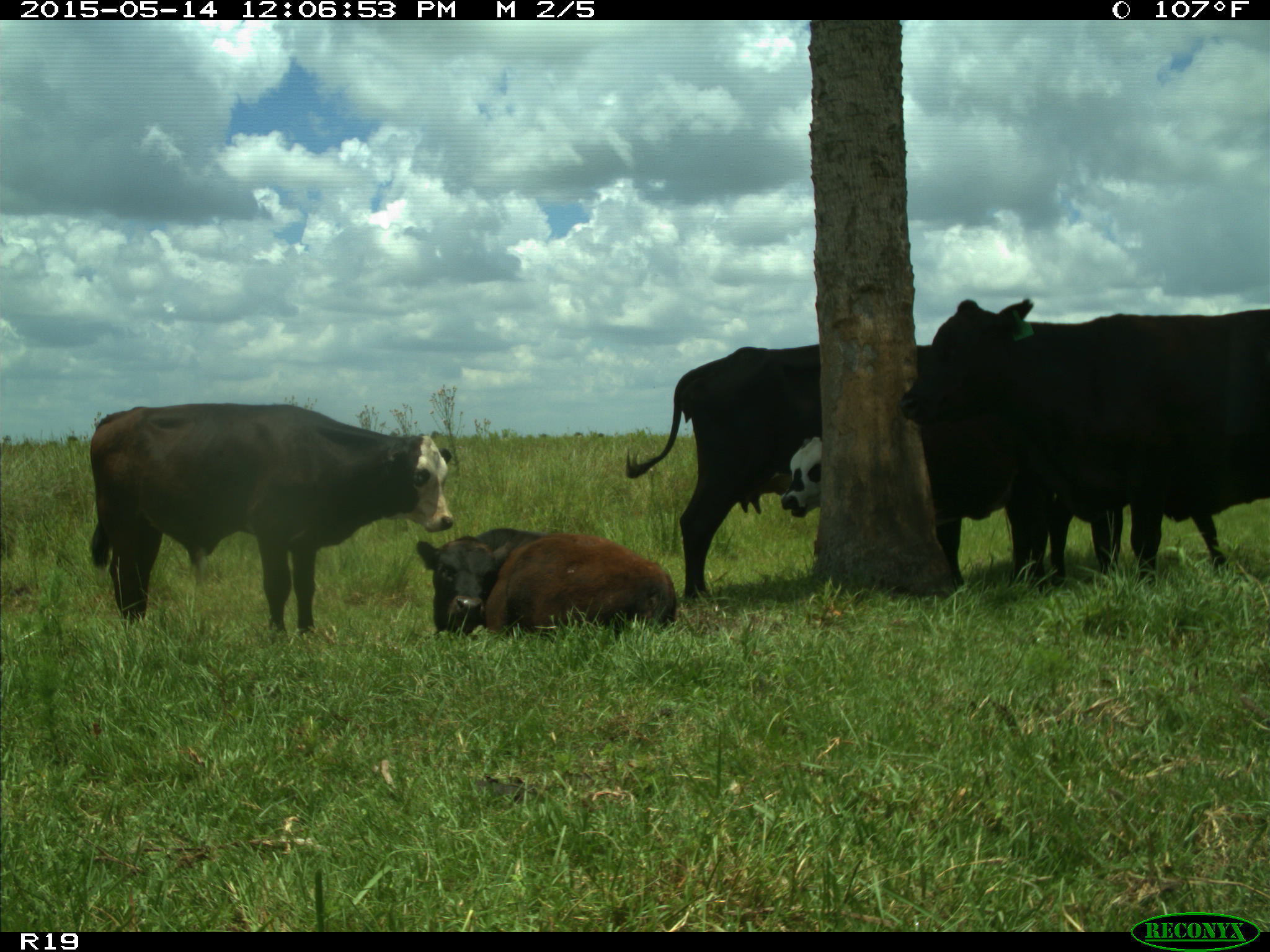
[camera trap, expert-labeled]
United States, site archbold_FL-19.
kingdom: Animalia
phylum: Chordata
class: Mammalia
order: Artiodactyla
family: Bovidae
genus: Bos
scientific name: Bos taurus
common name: domestic cow